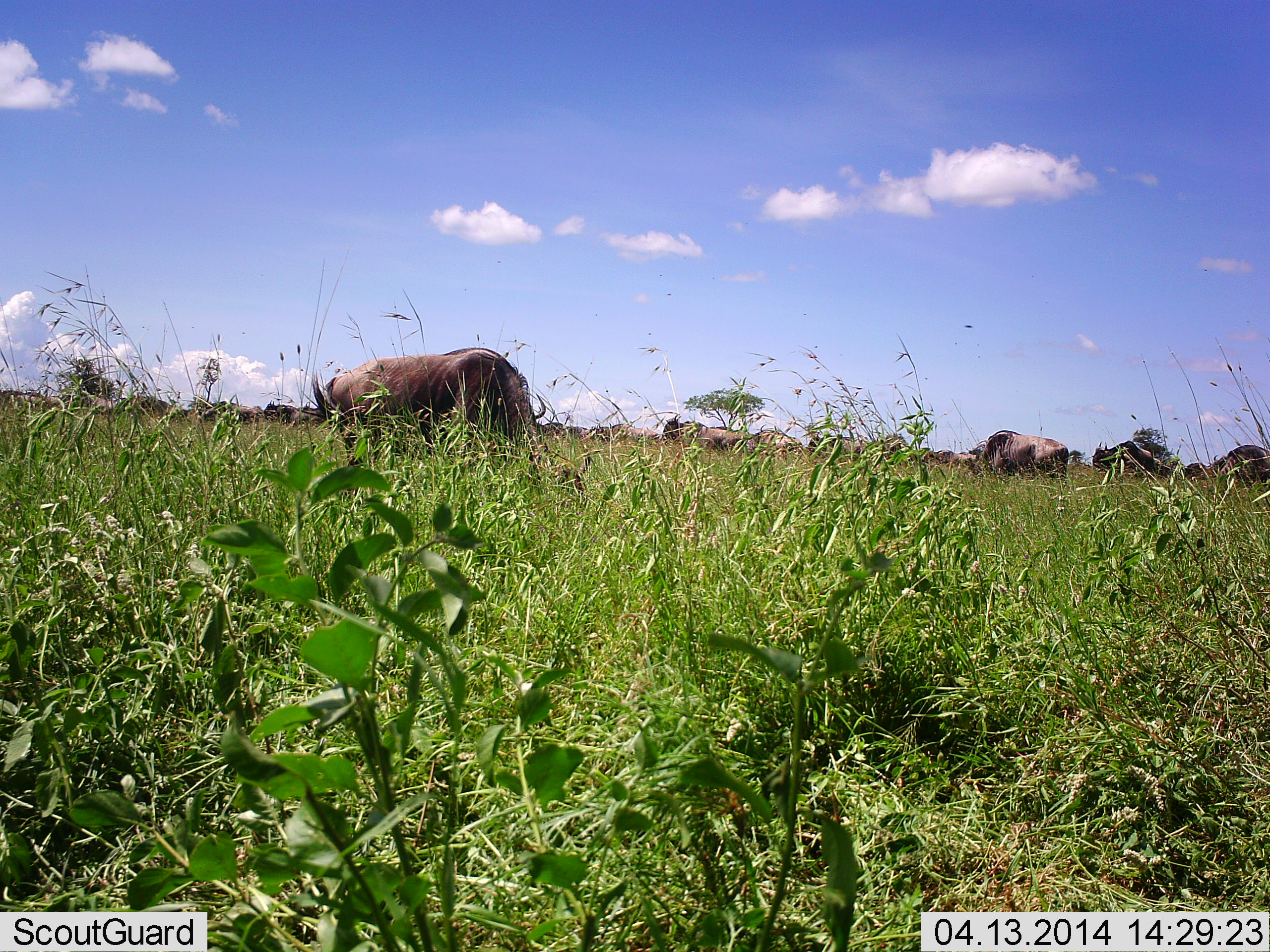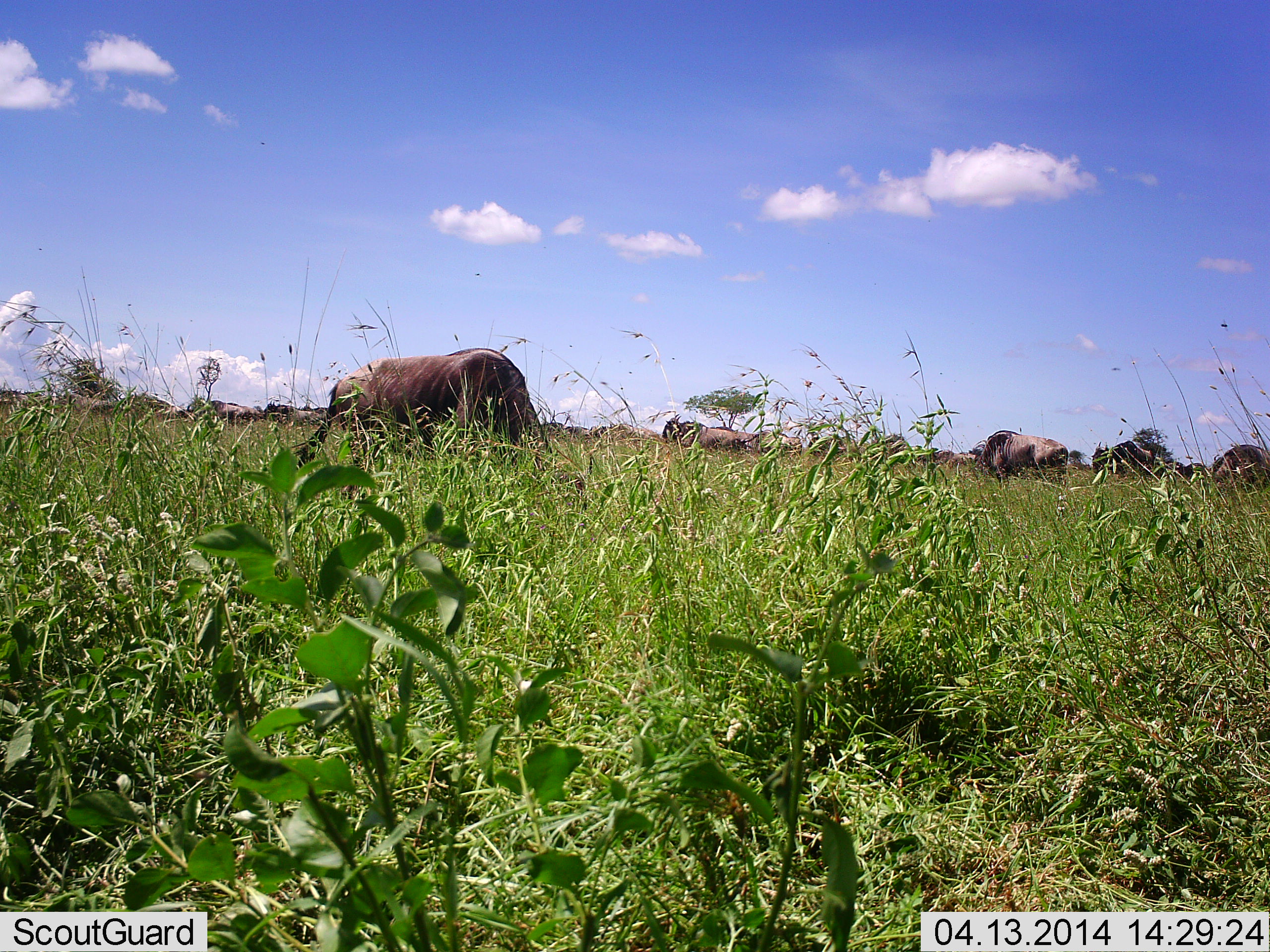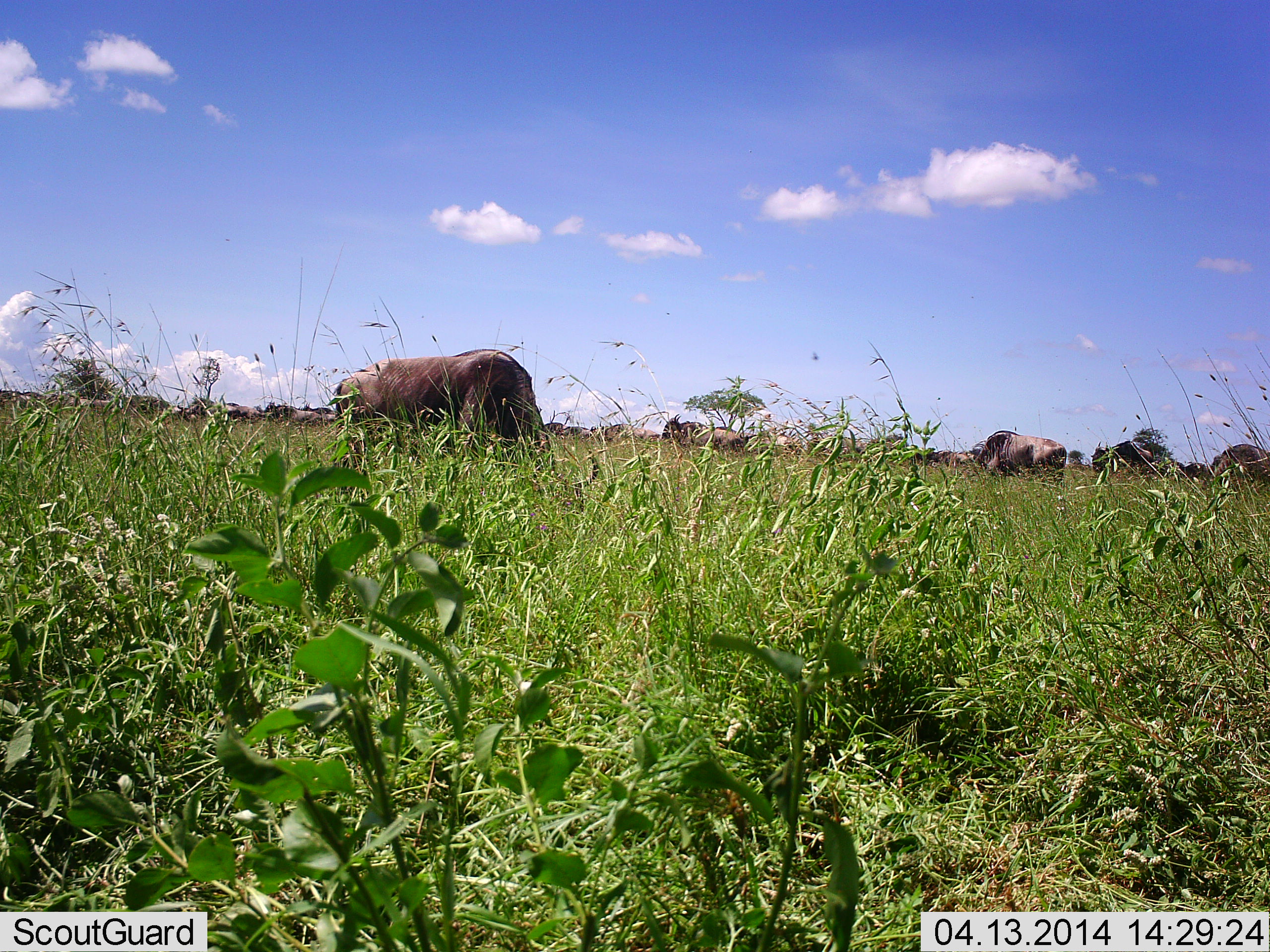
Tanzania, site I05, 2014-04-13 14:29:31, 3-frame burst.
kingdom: Animalia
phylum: Chordata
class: Mammalia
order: Artiodactyla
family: Bovidae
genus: Connochaetes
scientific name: Connochaetes taurinus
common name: blue wildebeest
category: wildebeest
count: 5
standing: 10%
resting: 0%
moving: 20%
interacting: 0%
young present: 0%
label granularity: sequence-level